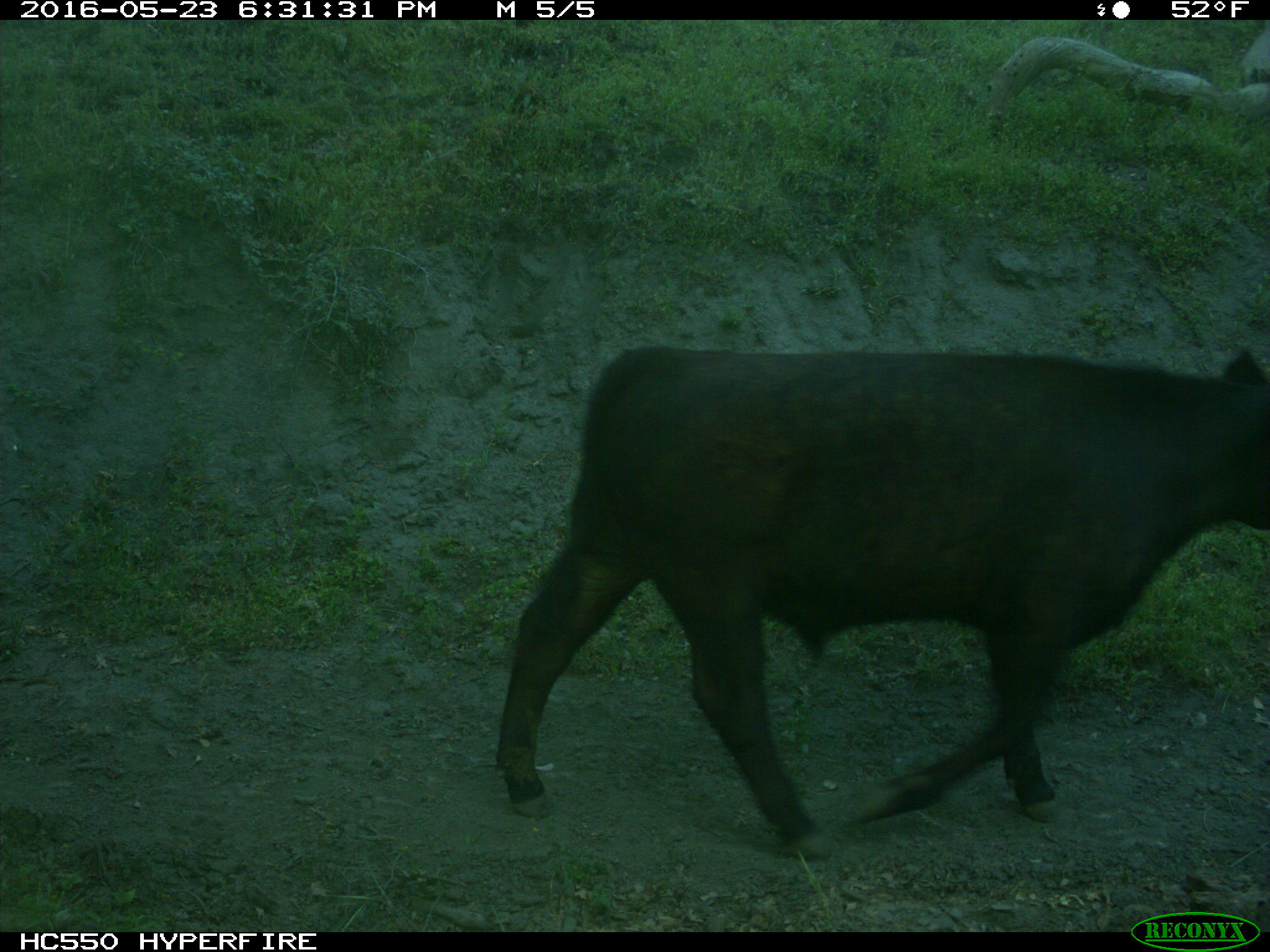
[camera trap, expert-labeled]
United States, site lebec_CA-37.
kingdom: Animalia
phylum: Chordata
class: Mammalia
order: Artiodactyla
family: Bovidae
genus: Bos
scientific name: Bos taurus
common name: domestic cow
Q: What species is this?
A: Bos taurus (domestic cow).